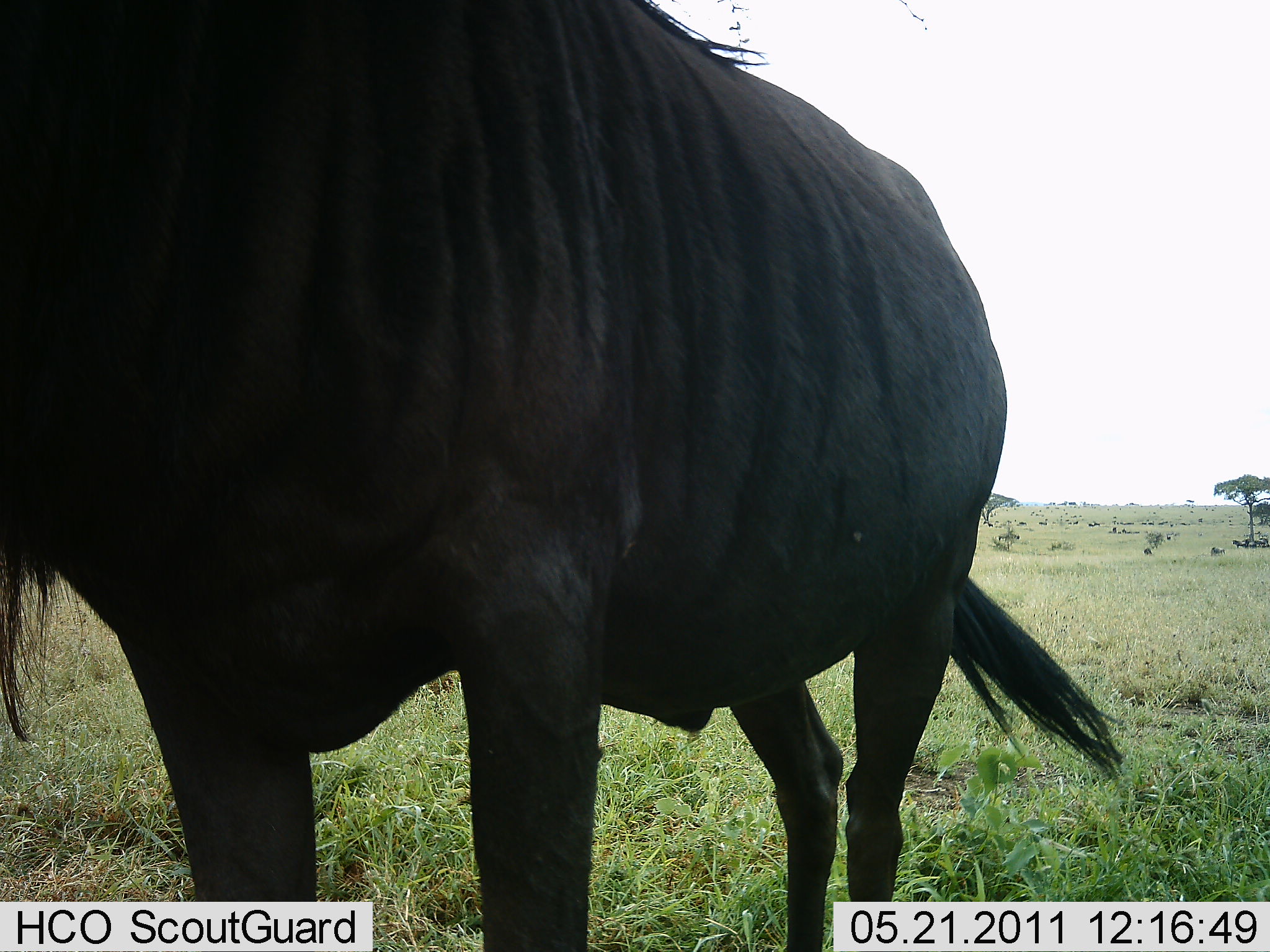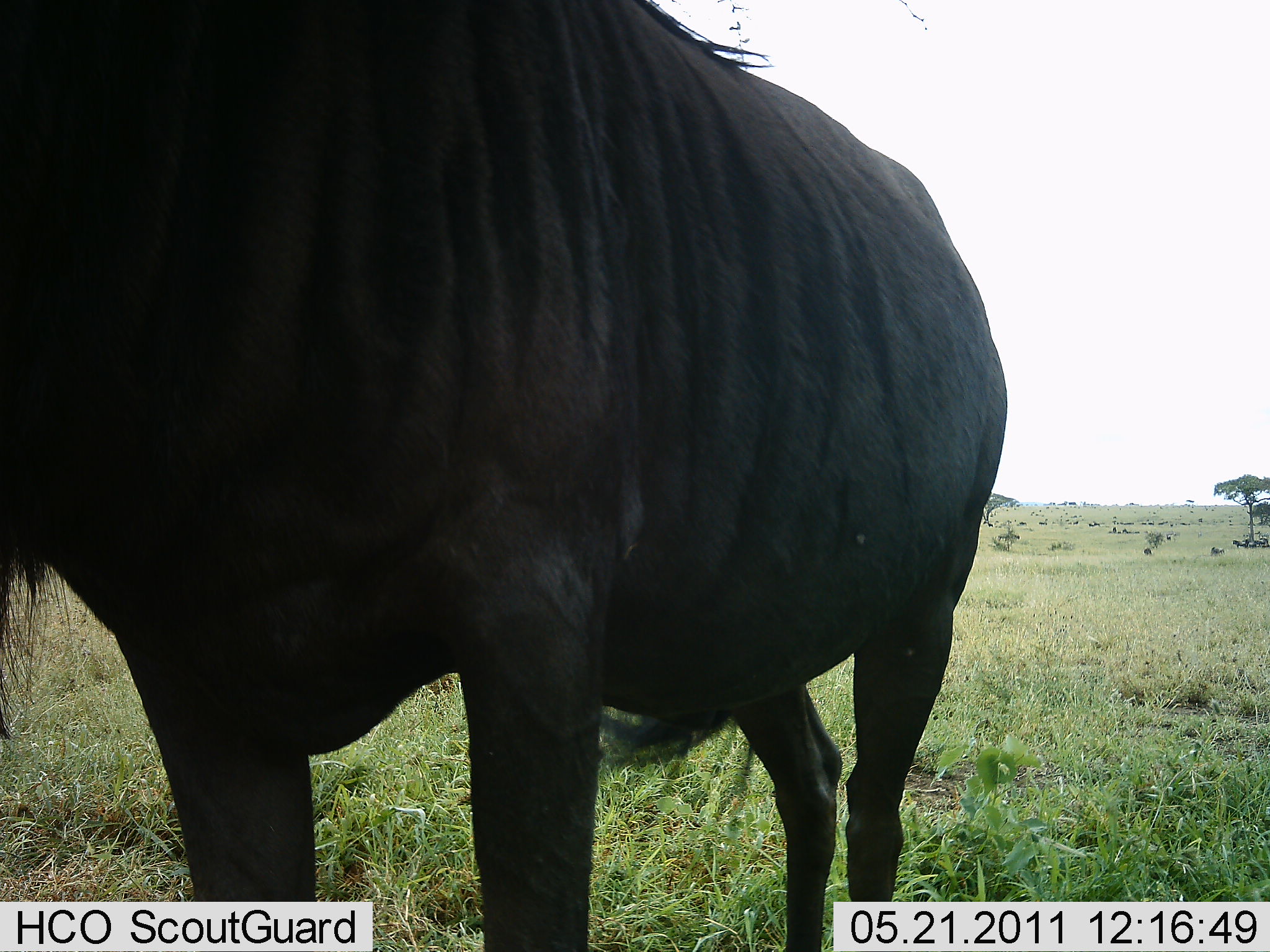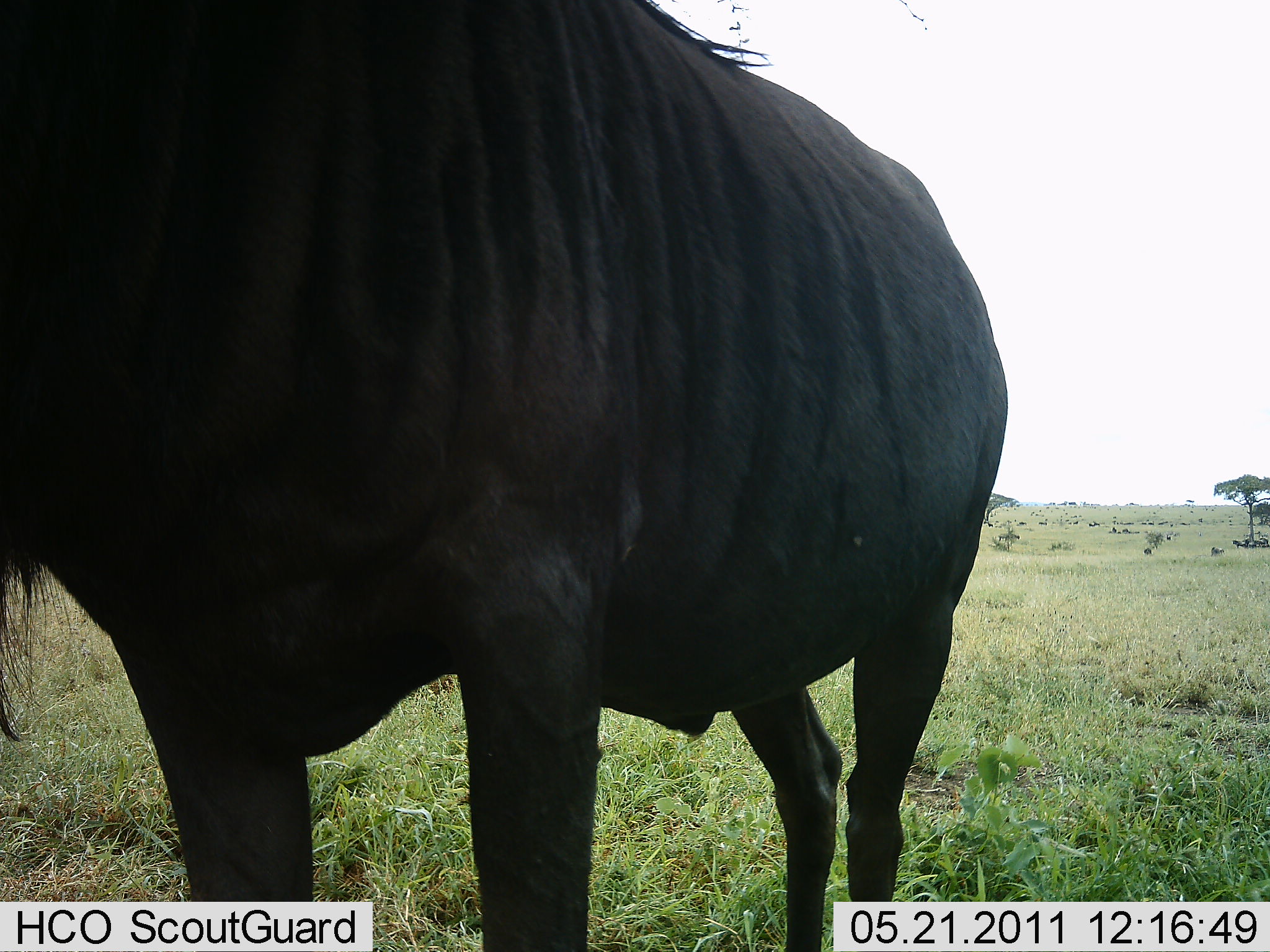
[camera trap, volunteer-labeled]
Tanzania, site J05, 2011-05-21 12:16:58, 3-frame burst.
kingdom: Animalia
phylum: Chordata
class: Mammalia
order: Artiodactyla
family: Bovidae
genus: Connochaetes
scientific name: Connochaetes taurinus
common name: blue wildebeest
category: wildebeest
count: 1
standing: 100%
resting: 0%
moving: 0%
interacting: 7%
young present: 0%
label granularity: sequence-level